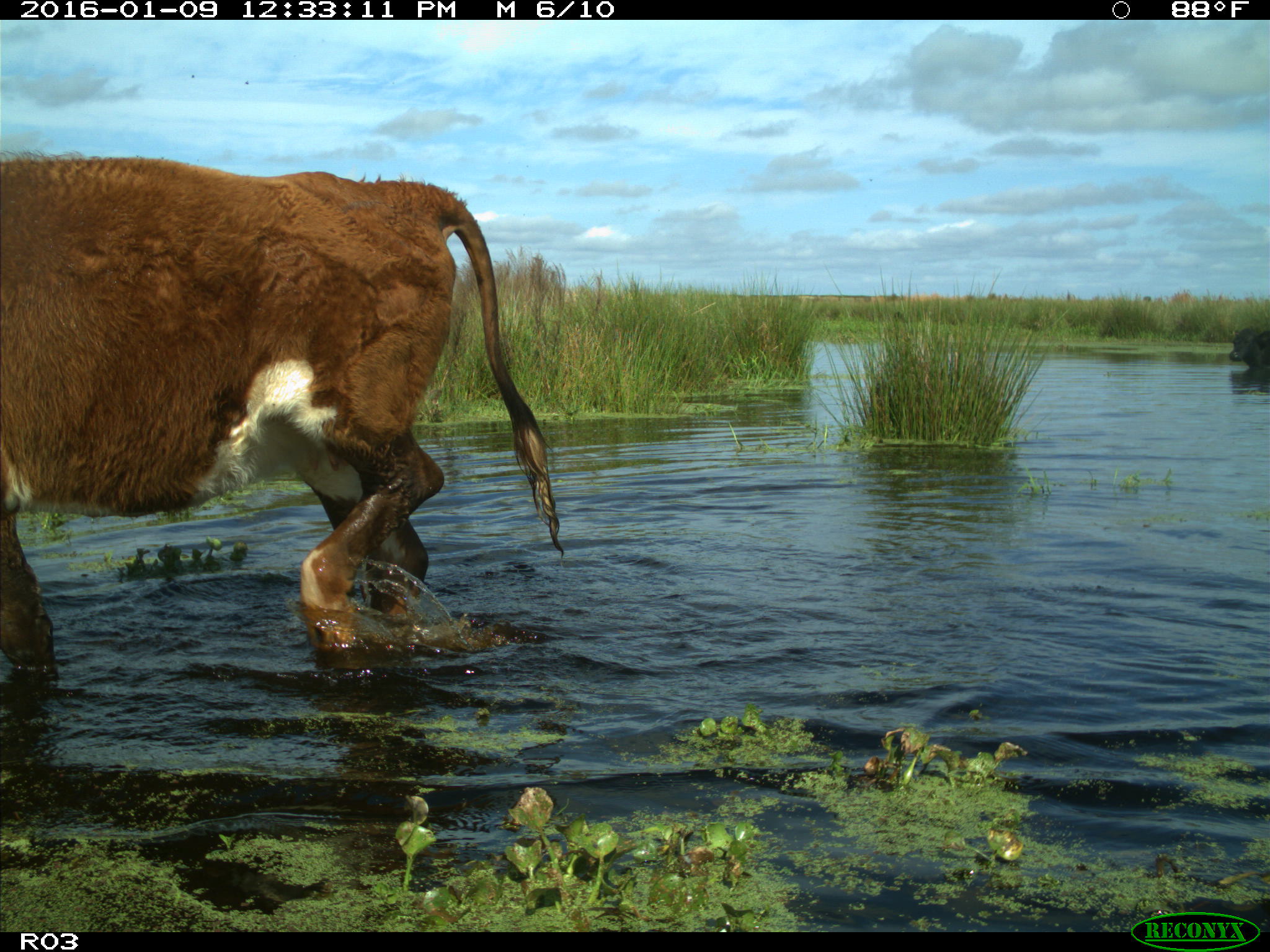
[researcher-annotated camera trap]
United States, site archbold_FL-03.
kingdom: Animalia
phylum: Chordata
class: Mammalia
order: Artiodactyla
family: Bovidae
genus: Bos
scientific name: Bos taurus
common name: domestic cow